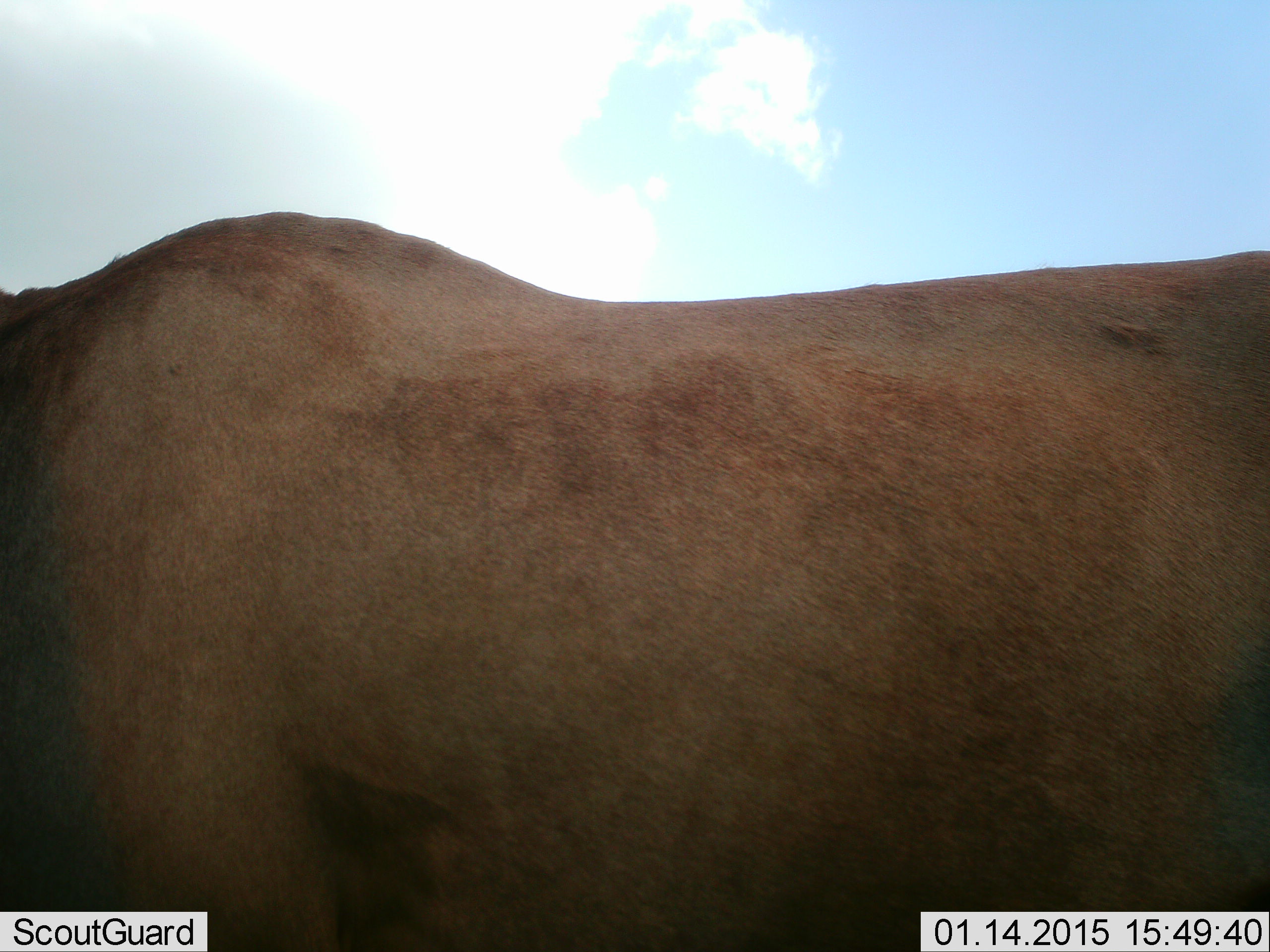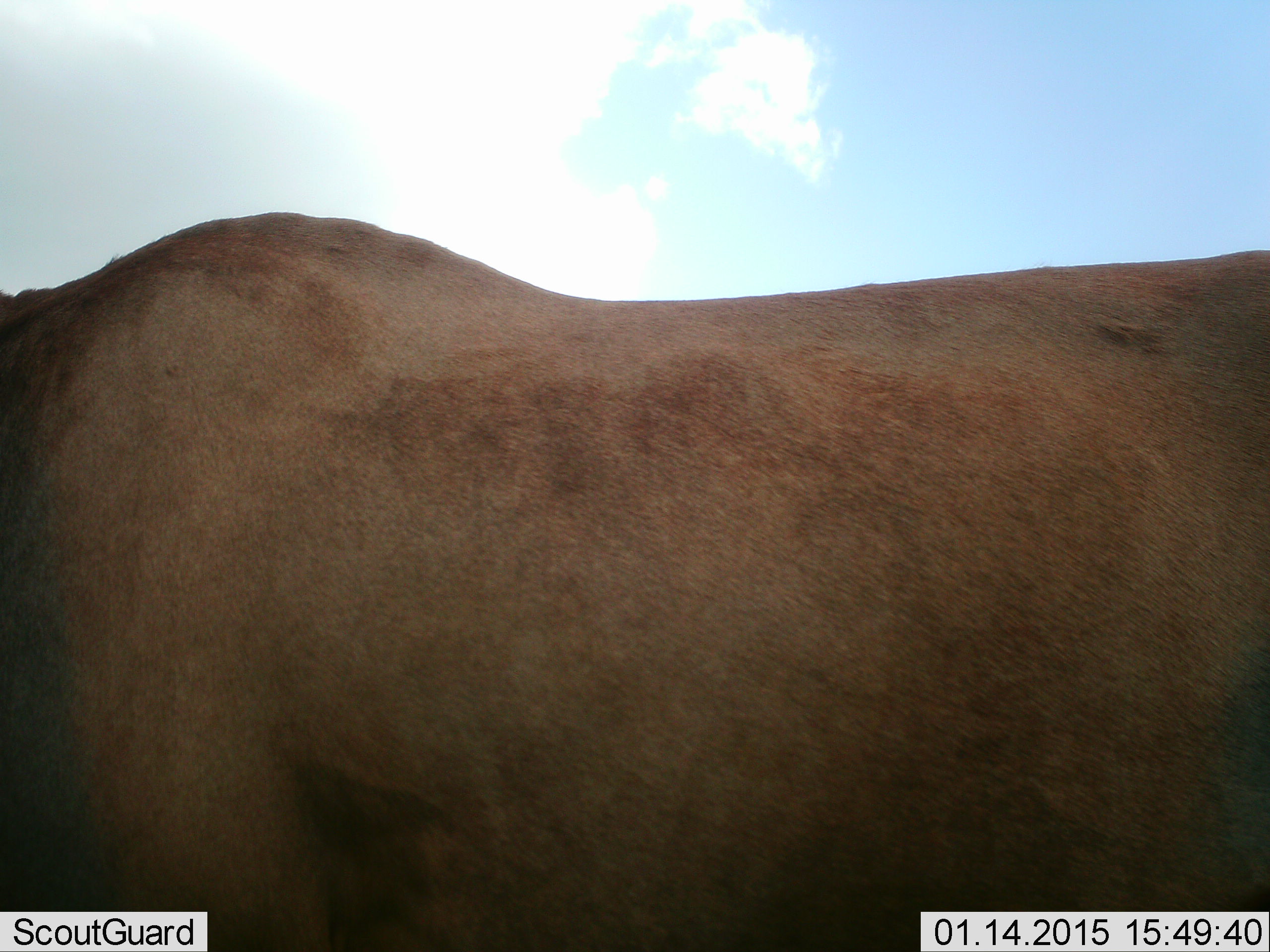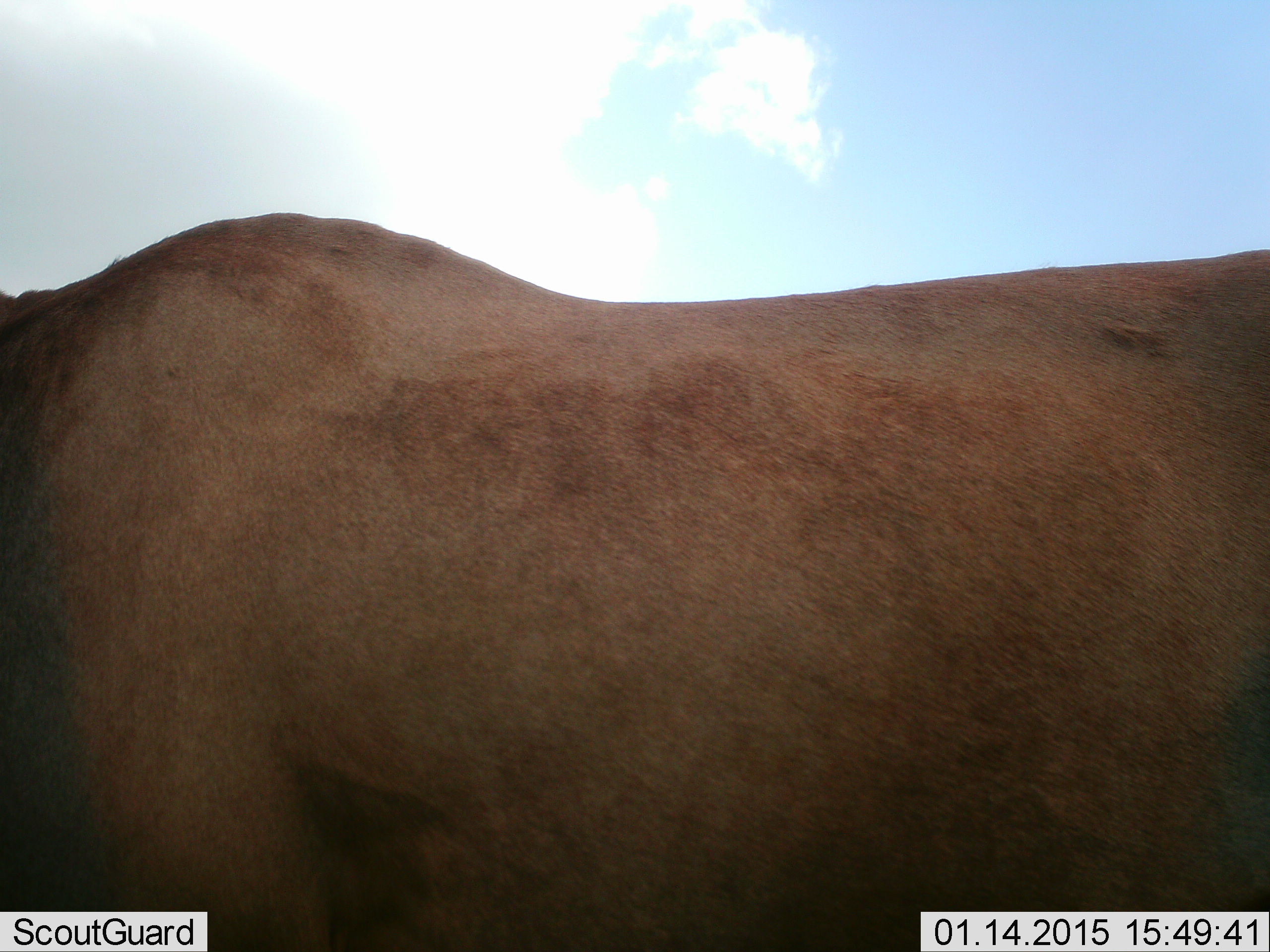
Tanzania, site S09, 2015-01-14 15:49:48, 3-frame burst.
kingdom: Animalia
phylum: Chordata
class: Mammalia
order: Artiodactyla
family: Bovidae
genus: Connochaetes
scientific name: Connochaetes taurinus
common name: blue wildebeest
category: wildebeest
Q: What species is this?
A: Wildebeest (blue wildebeest) (Connochaetes taurinus).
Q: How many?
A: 1.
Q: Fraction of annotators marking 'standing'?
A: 86%.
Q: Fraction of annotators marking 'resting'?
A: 0%.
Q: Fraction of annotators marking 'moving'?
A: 14%.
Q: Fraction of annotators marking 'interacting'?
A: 0%.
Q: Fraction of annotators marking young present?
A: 0%.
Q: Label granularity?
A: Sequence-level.